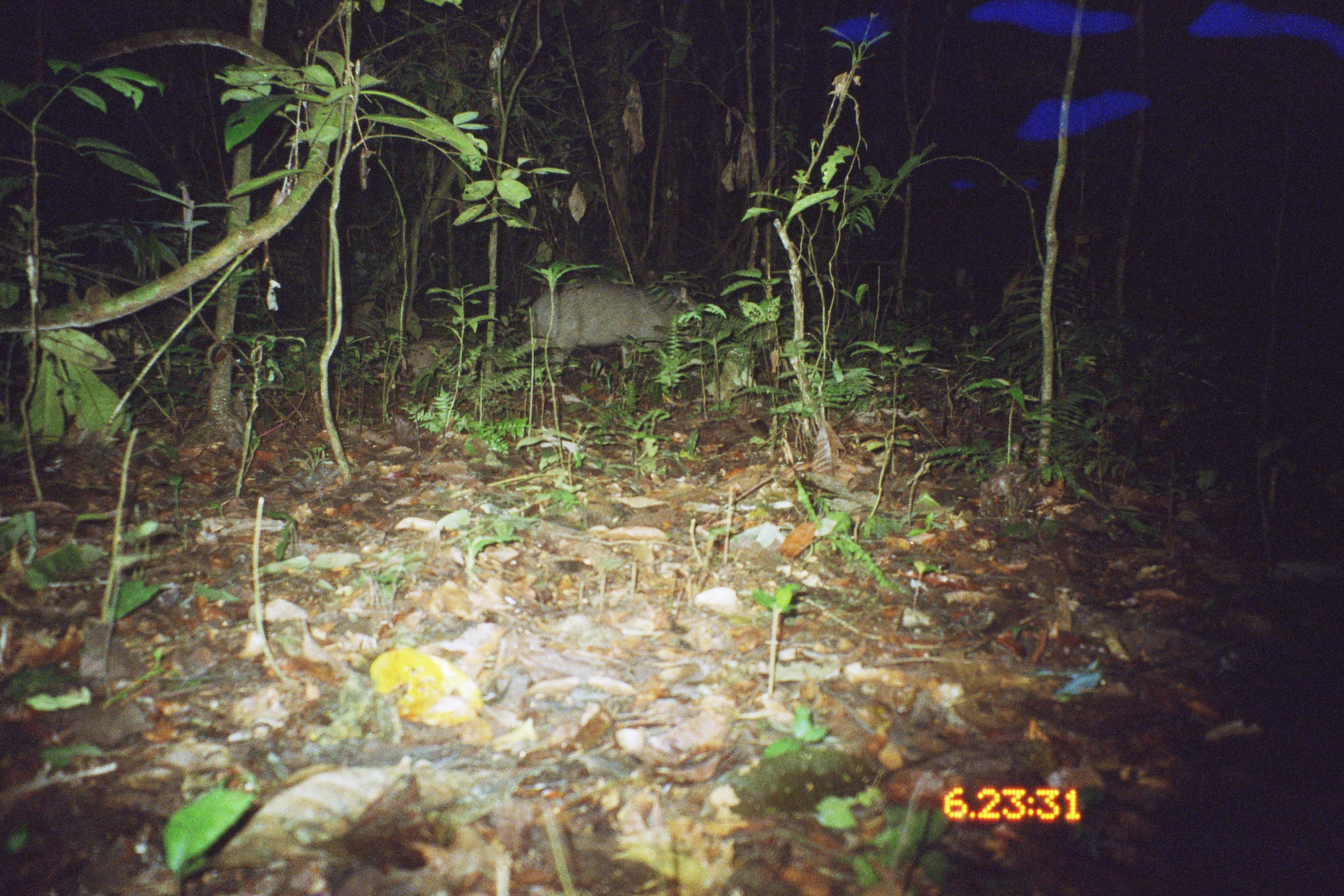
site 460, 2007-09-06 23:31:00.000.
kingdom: Animalia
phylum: Chordata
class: Mammalia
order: Artiodactyla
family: Tayassuidae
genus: Tayassu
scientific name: Tayassu pecari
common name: white-lipped peccary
Tayassu pecari (white-lipped peccary).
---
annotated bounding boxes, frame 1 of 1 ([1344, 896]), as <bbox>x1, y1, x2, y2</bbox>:
tayassu pecari: <bbox>514, 278, 701, 374</bbox>